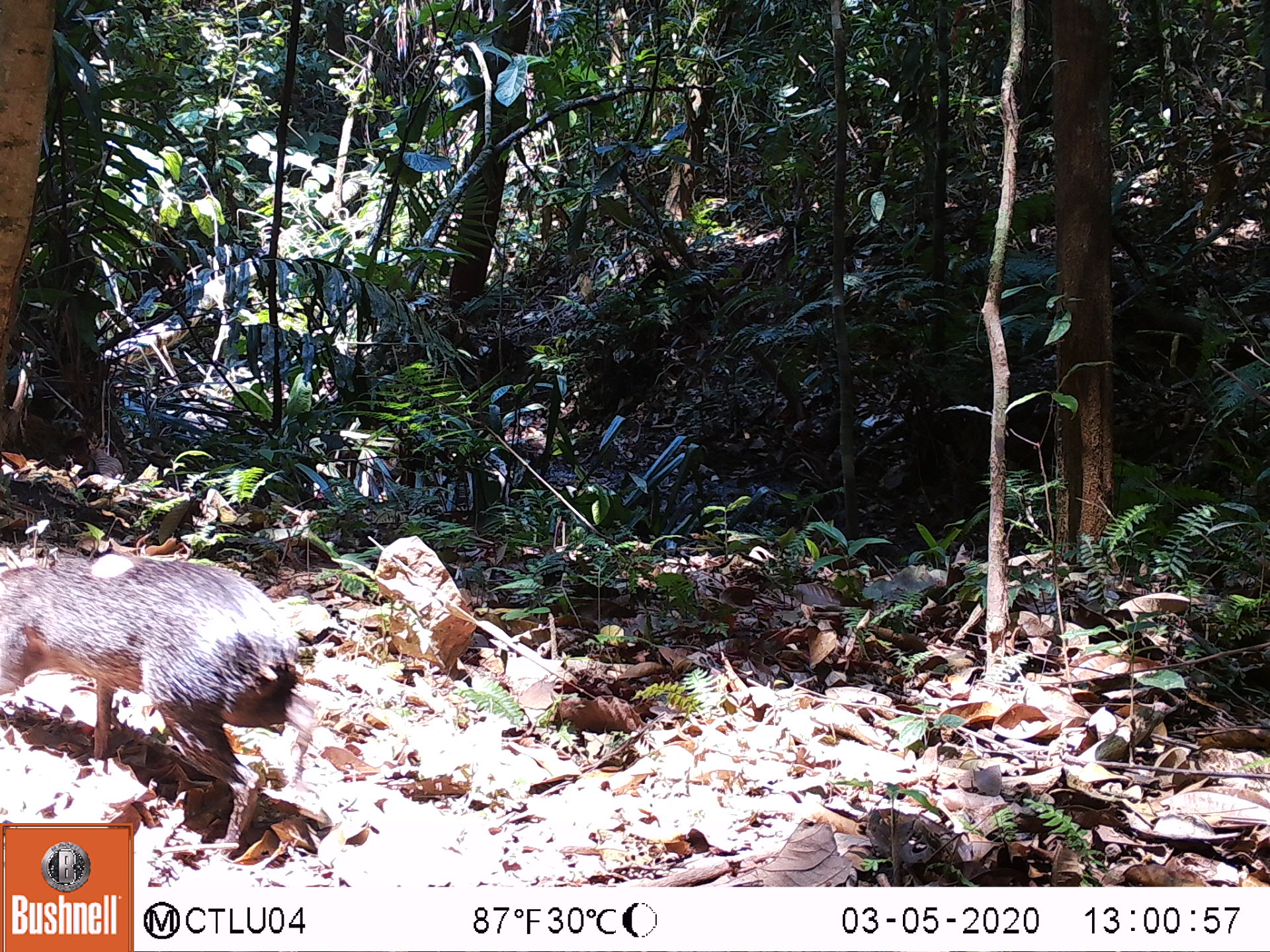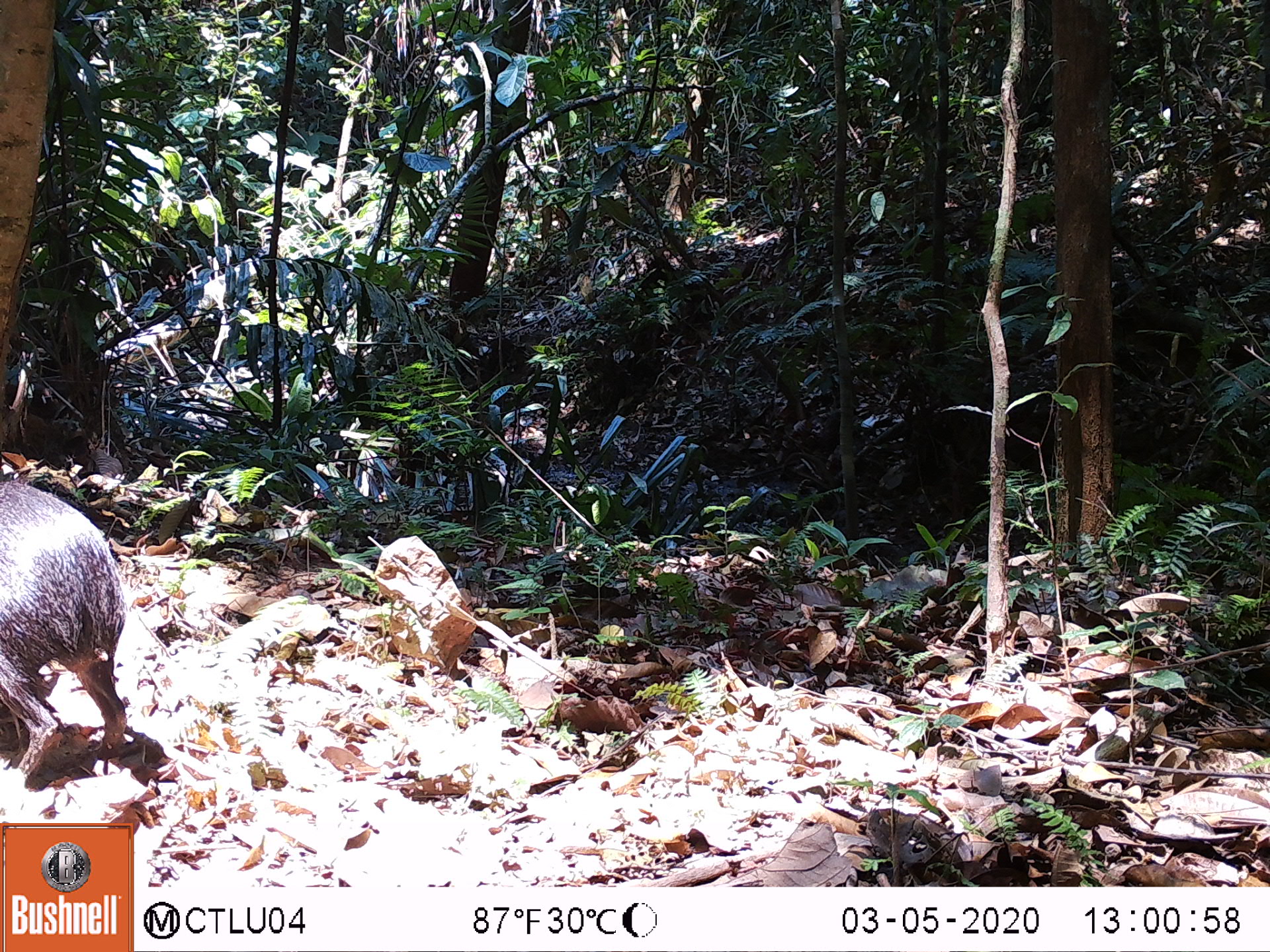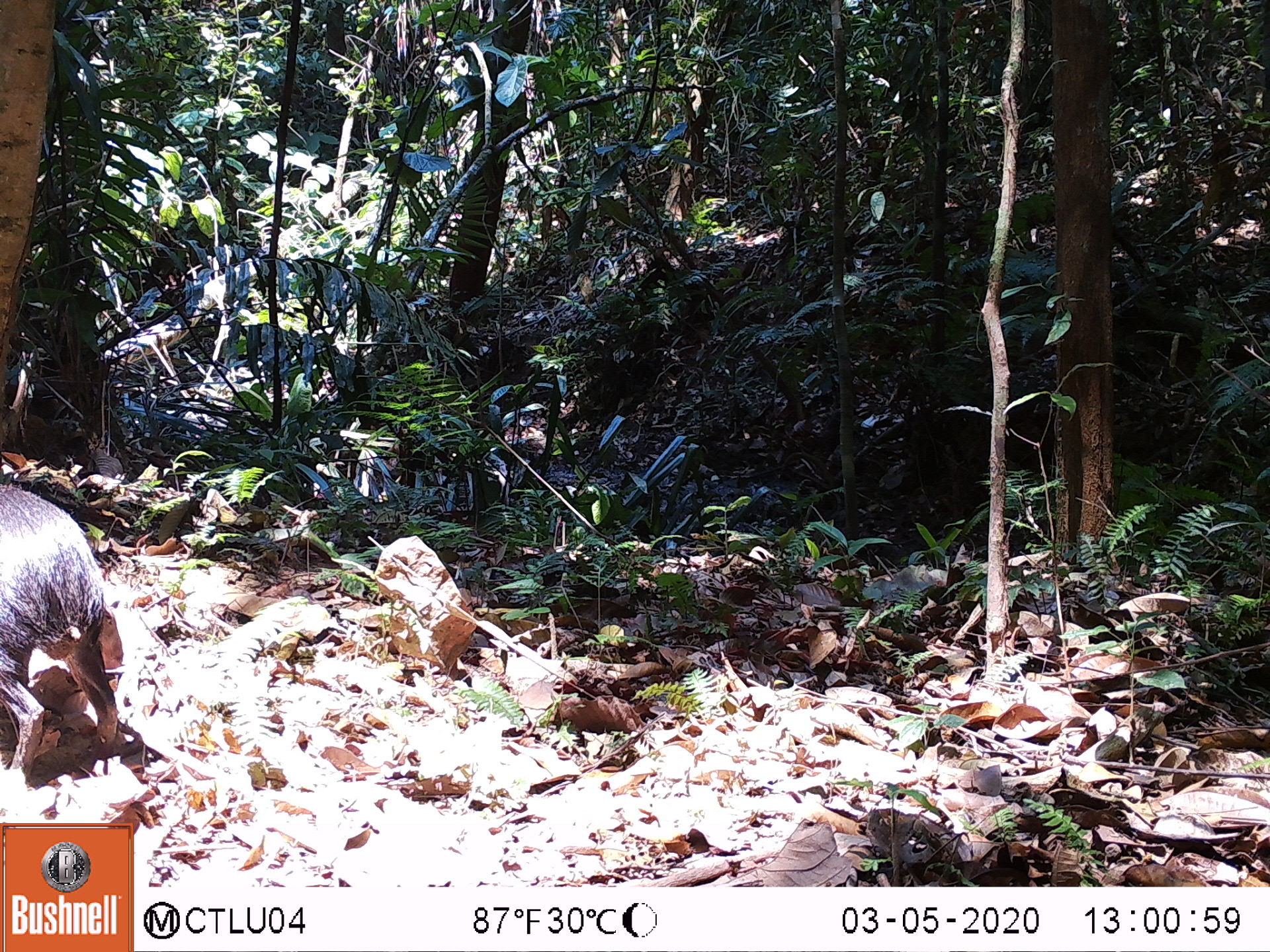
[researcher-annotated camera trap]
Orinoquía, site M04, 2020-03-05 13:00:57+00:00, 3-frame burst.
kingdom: Animalia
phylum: Chordata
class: Mammalia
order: Rodentia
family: Dasyproctidae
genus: Dasyprocta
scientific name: Dasyprocta fuliginosa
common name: black agouti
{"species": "black agouti (Dasyprocta fuliginosa)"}